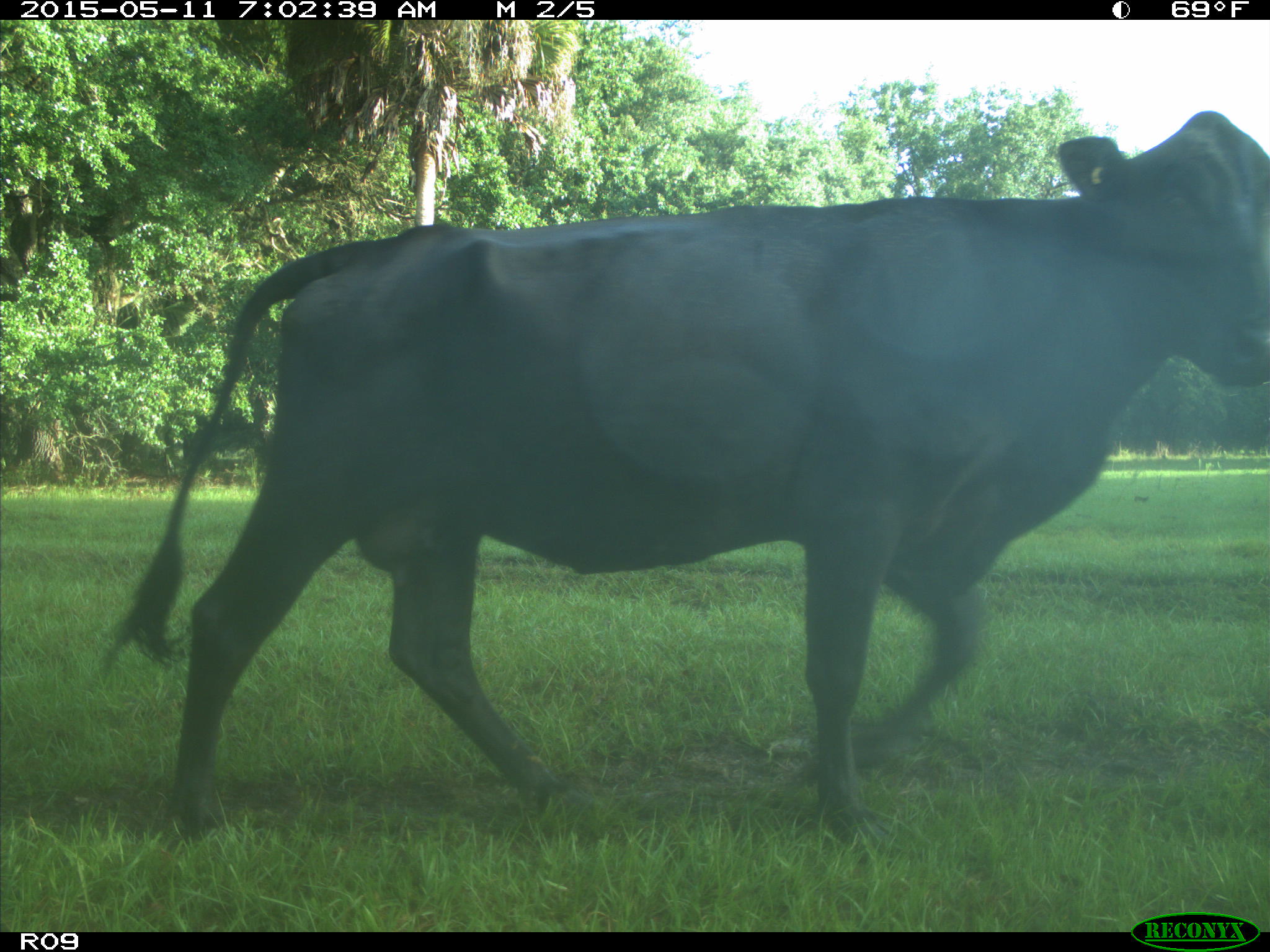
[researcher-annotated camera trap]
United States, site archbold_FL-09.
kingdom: Animalia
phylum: Chordata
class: Mammalia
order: Artiodactyla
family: Bovidae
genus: Bos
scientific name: Bos taurus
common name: domestic cow